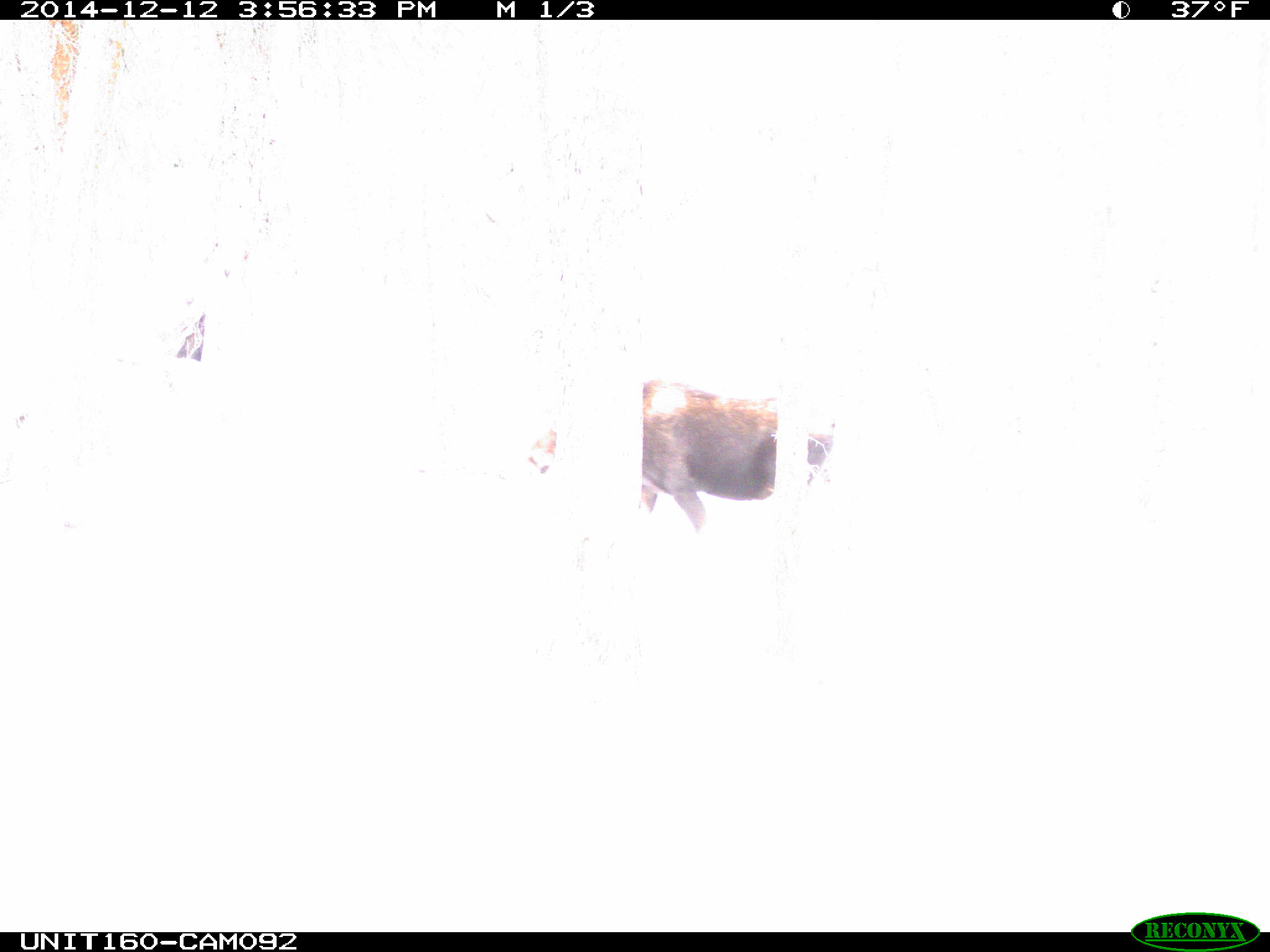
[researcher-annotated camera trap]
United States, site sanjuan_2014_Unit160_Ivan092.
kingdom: Animalia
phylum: Chordata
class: Mammalia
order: Artiodactyla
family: Cervidae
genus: Alces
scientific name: Alces alces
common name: moose